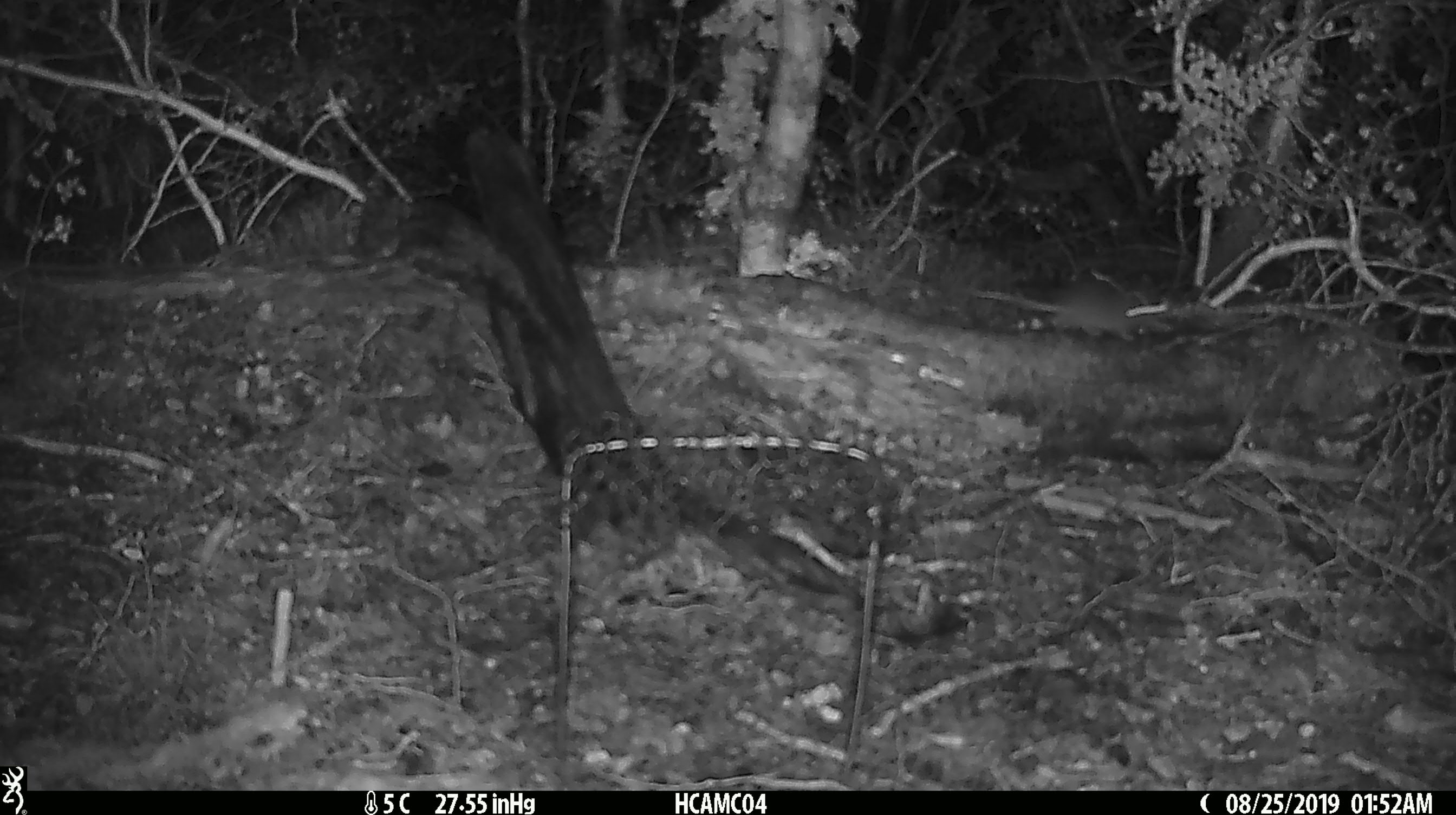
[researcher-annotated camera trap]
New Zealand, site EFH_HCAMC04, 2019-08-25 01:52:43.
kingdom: Animalia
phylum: Chordata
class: Mammalia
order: Rodentia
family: Muridae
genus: Mus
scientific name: Mus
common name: mouse